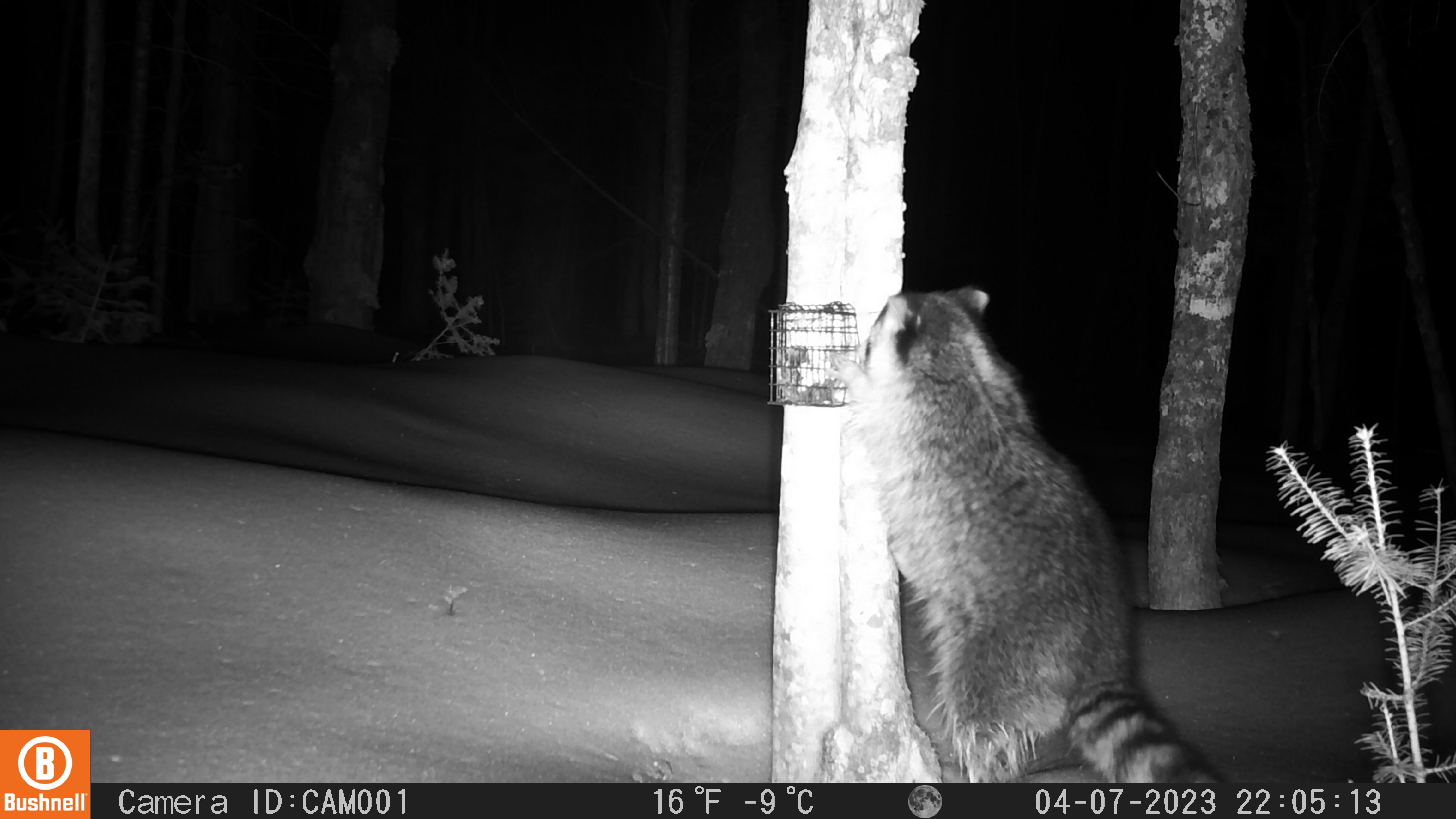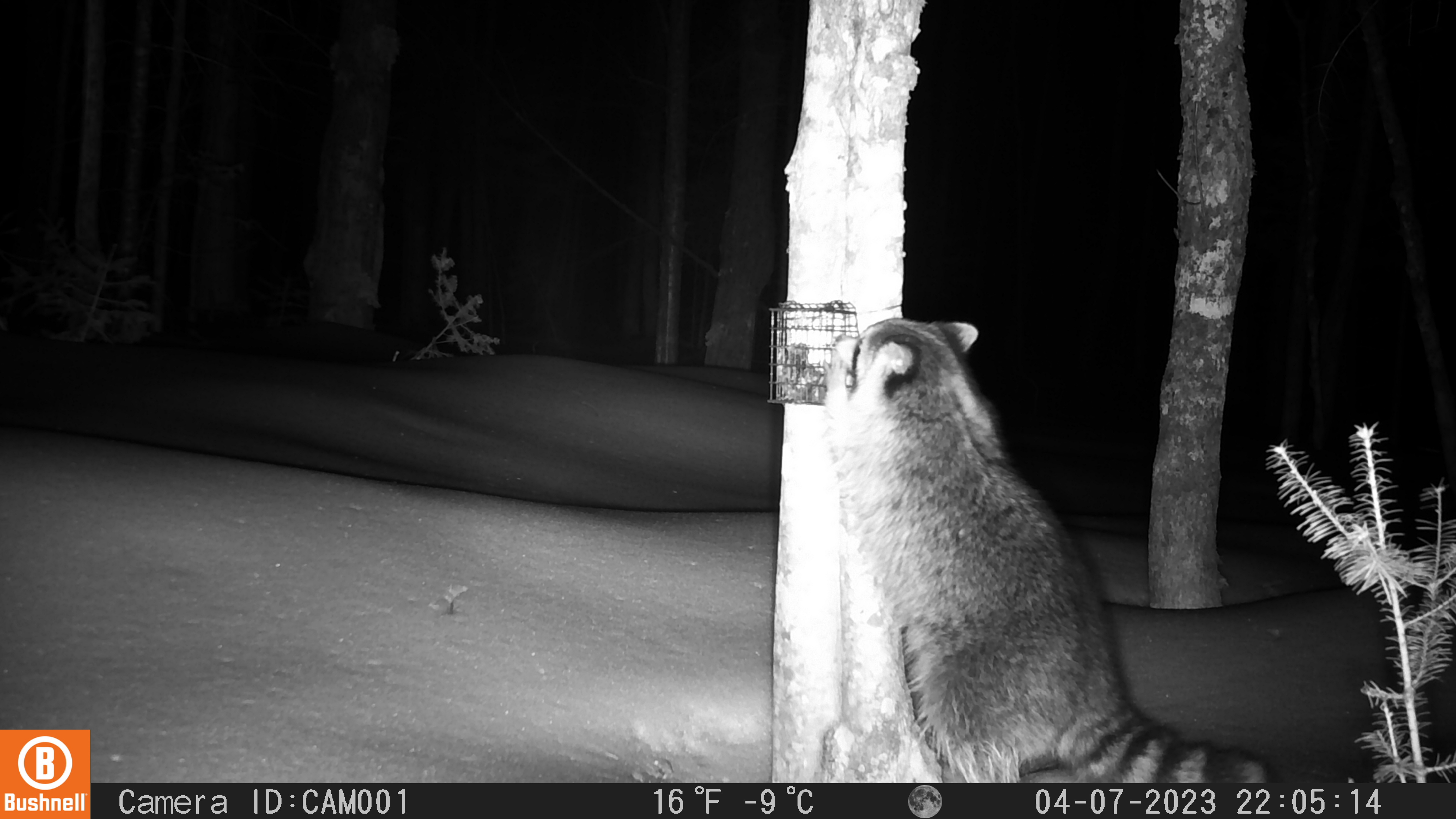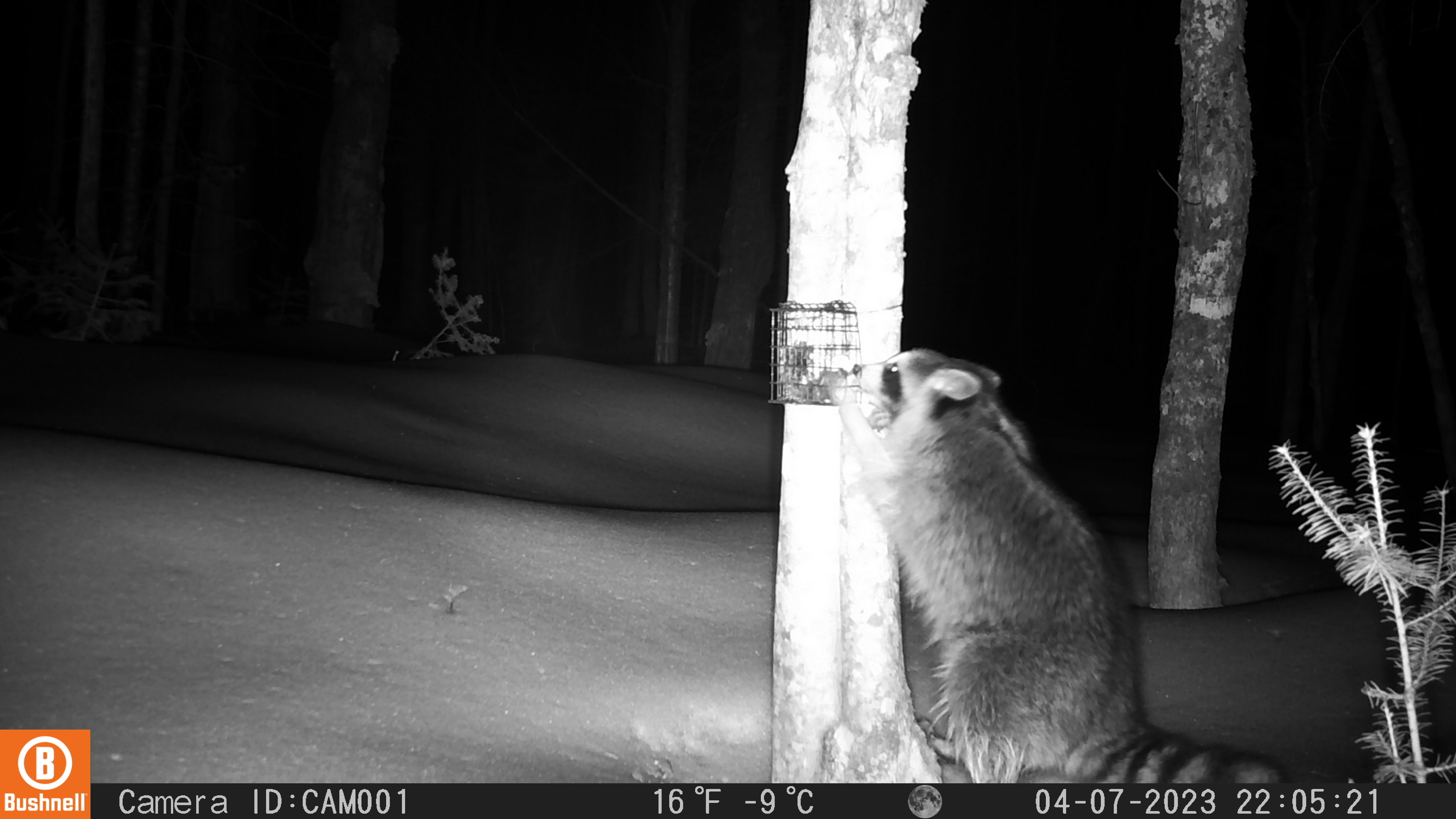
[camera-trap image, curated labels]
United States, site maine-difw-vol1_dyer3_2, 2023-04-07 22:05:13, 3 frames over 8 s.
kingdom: Animalia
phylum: Chordata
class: Mammalia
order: Carnivora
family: Procyonidae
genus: Procyon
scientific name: Procyon lotor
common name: raccoon